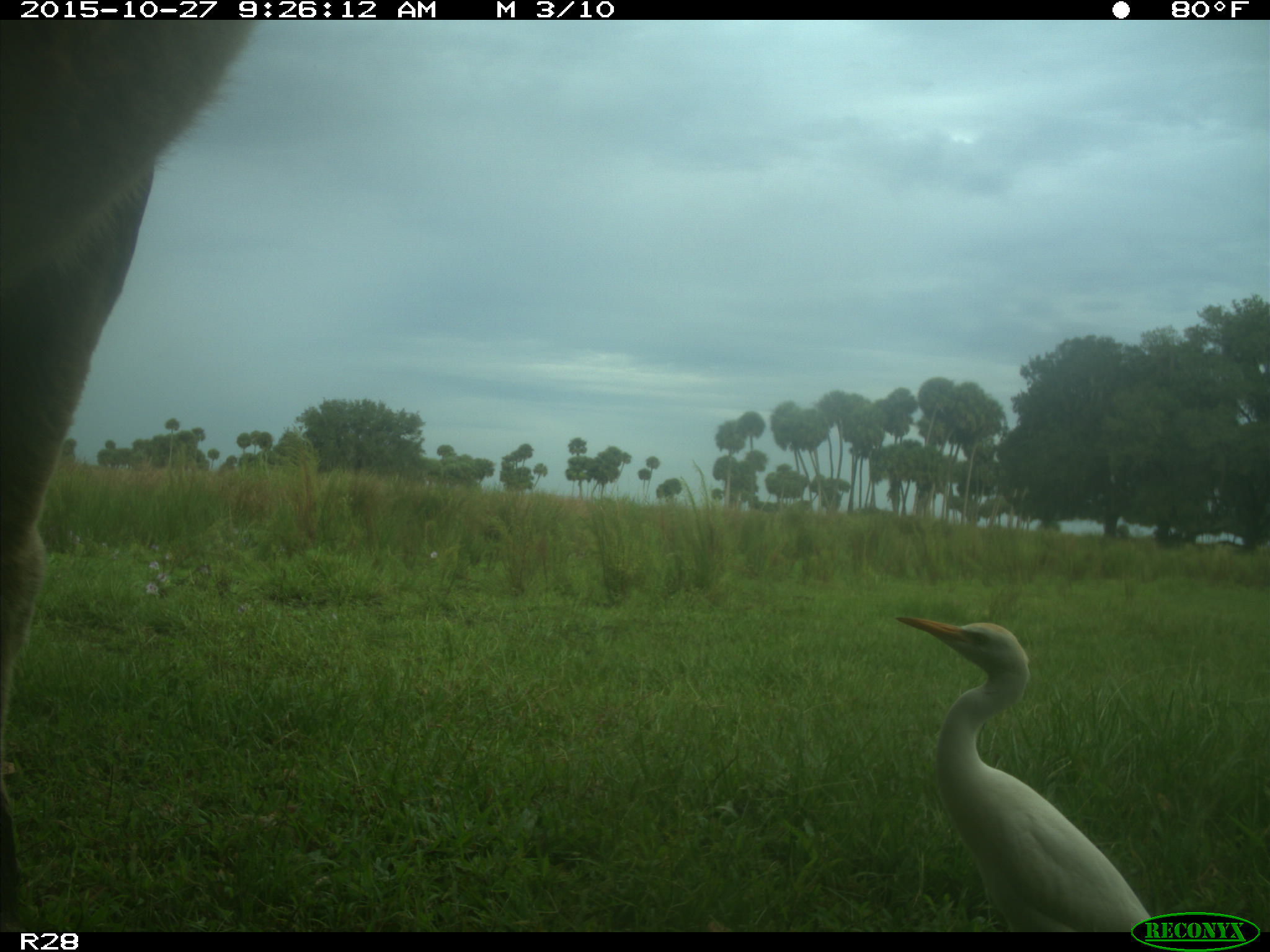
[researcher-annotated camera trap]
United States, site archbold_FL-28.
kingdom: Animalia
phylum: Chordata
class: Mammalia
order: Artiodactyla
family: Bovidae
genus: Bos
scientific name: Bos taurus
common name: domestic cow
Bos taurus (domestic cow).